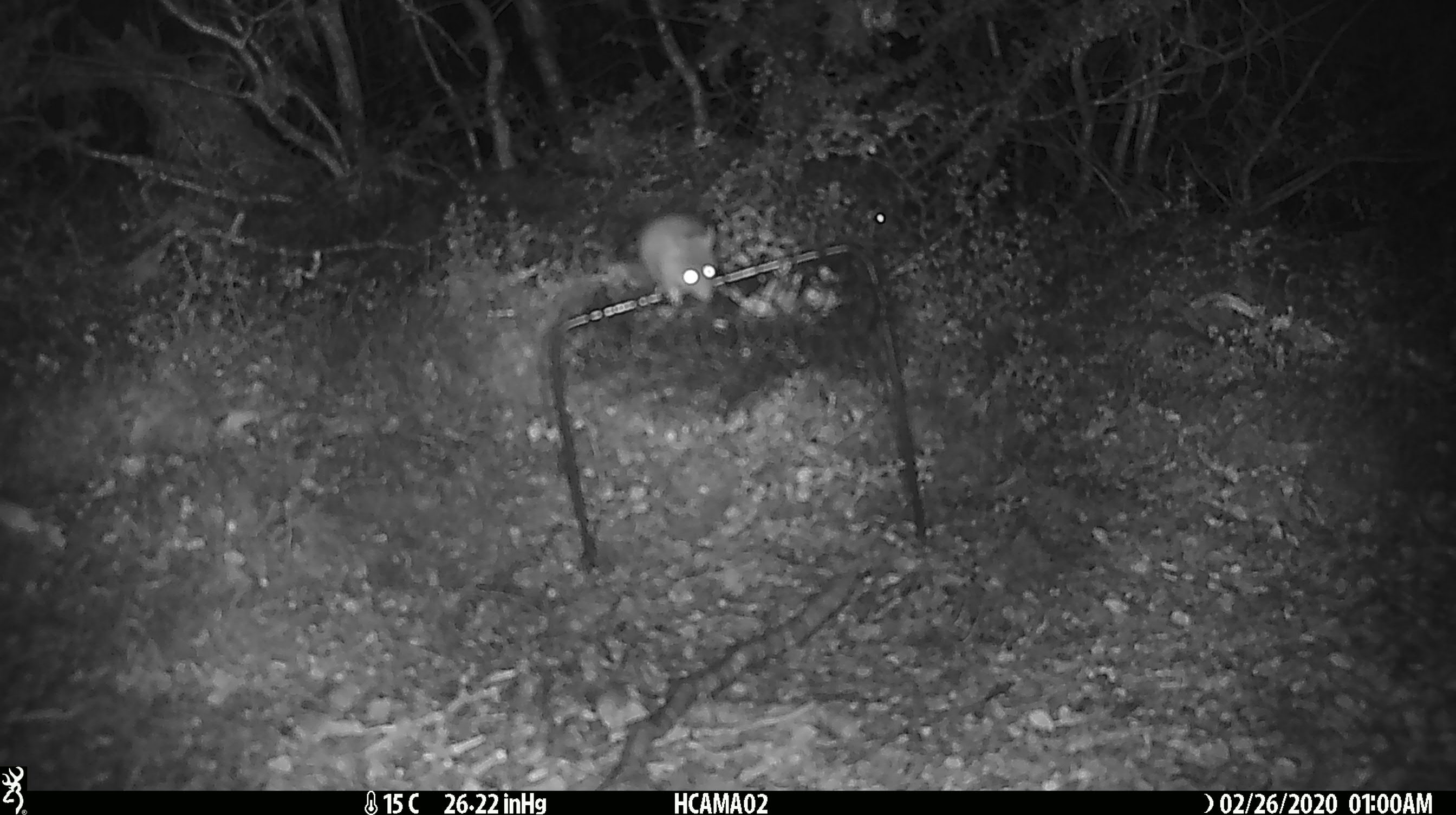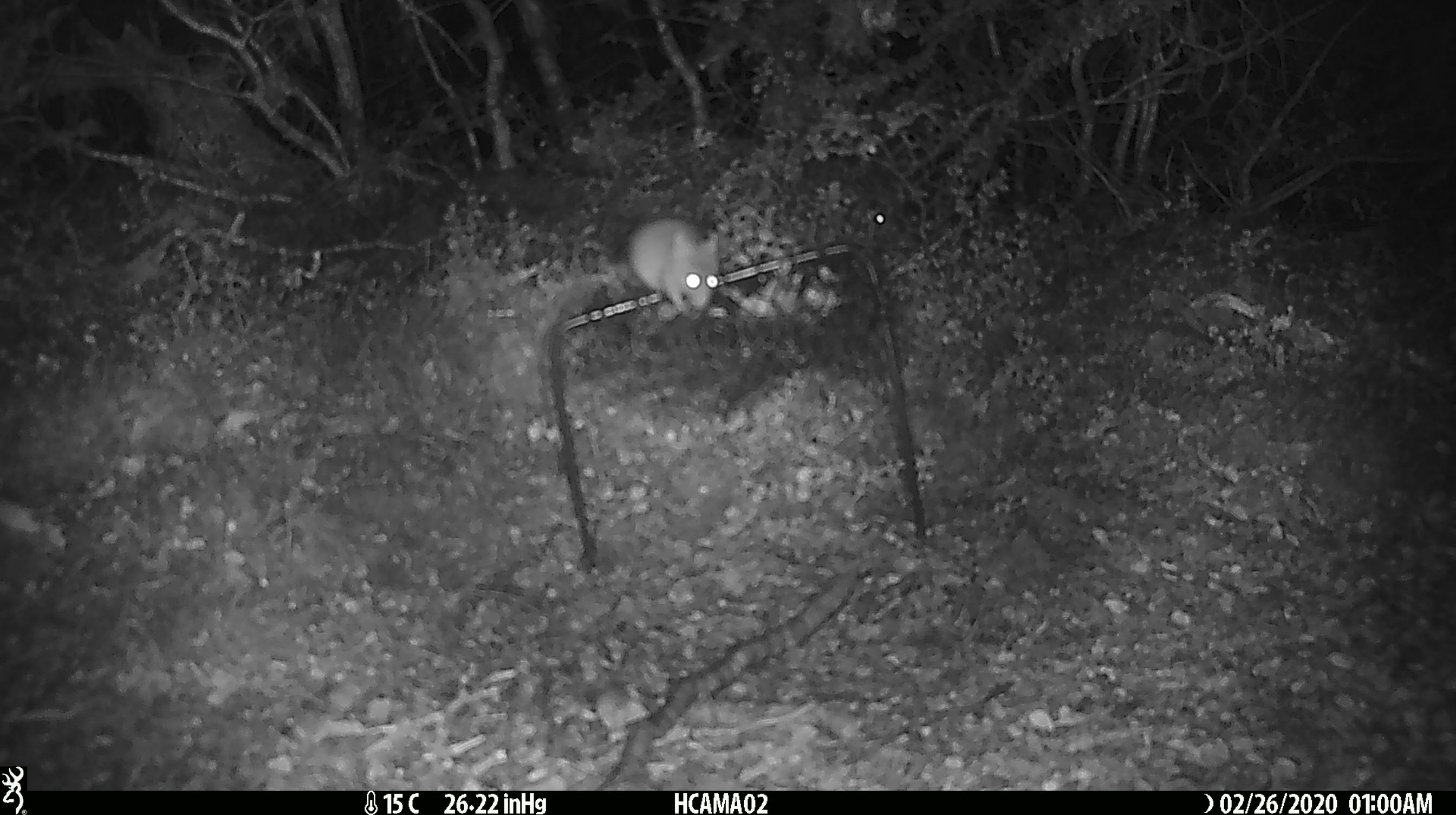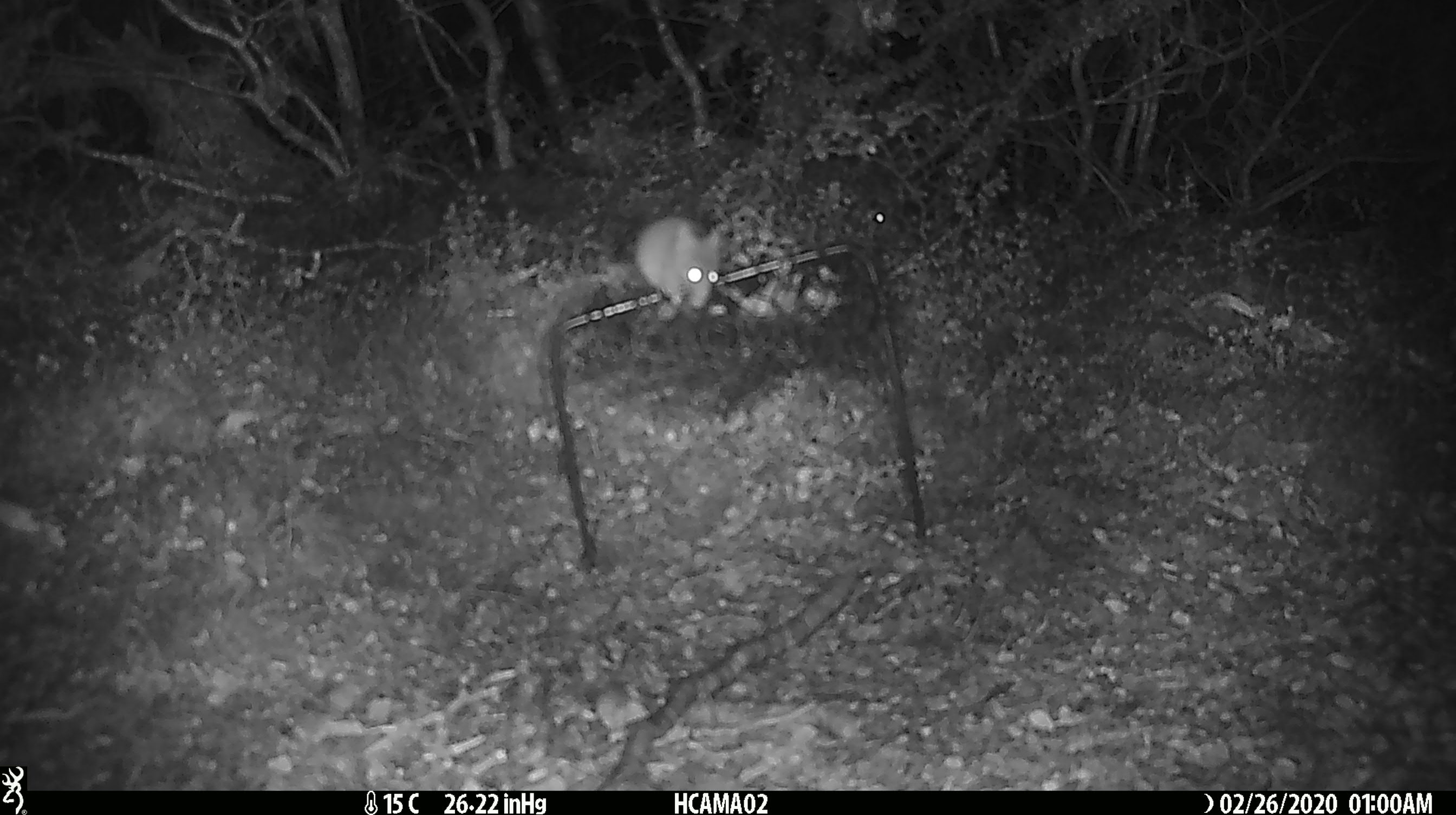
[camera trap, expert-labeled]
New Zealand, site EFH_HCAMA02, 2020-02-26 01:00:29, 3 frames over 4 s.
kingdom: Animalia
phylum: Chordata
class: Mammalia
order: Rodentia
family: Muridae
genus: Mus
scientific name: Mus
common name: mouse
Mouse (Mus).